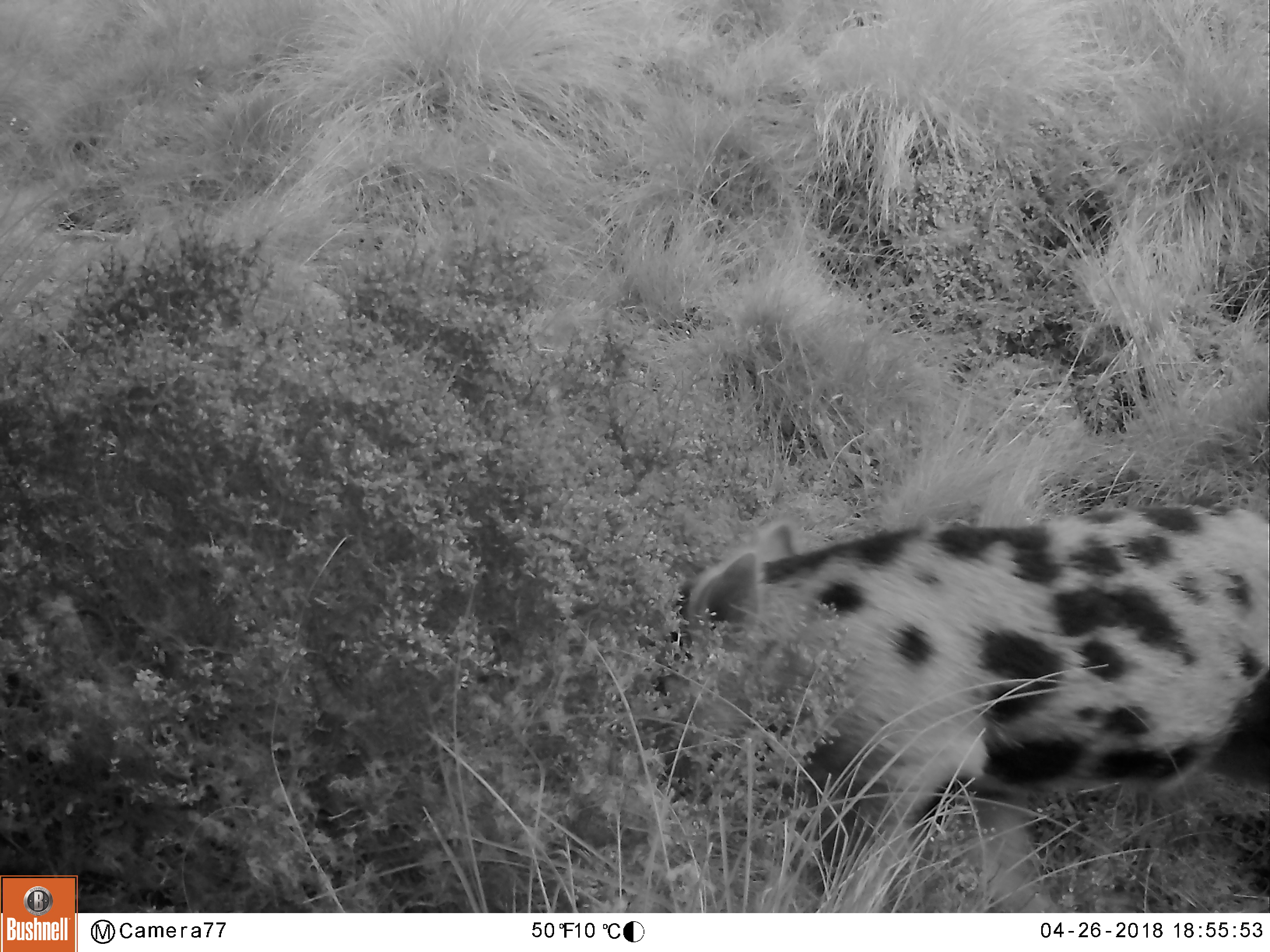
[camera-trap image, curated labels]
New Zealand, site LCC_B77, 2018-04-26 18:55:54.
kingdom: Animalia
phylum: Chordata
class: Mammalia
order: Artiodactyla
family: Suidae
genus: Sus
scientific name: Sus scrofa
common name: pig